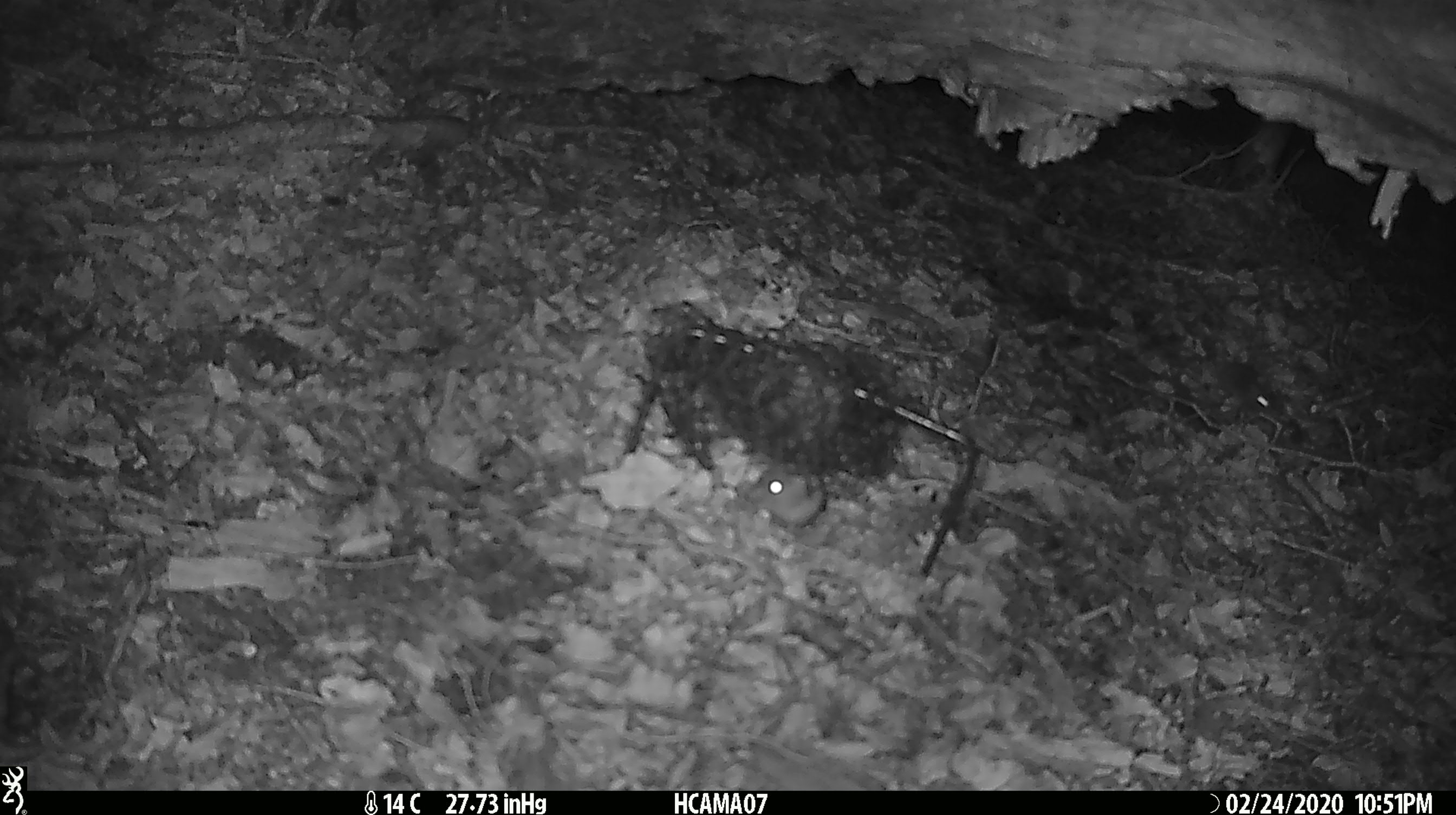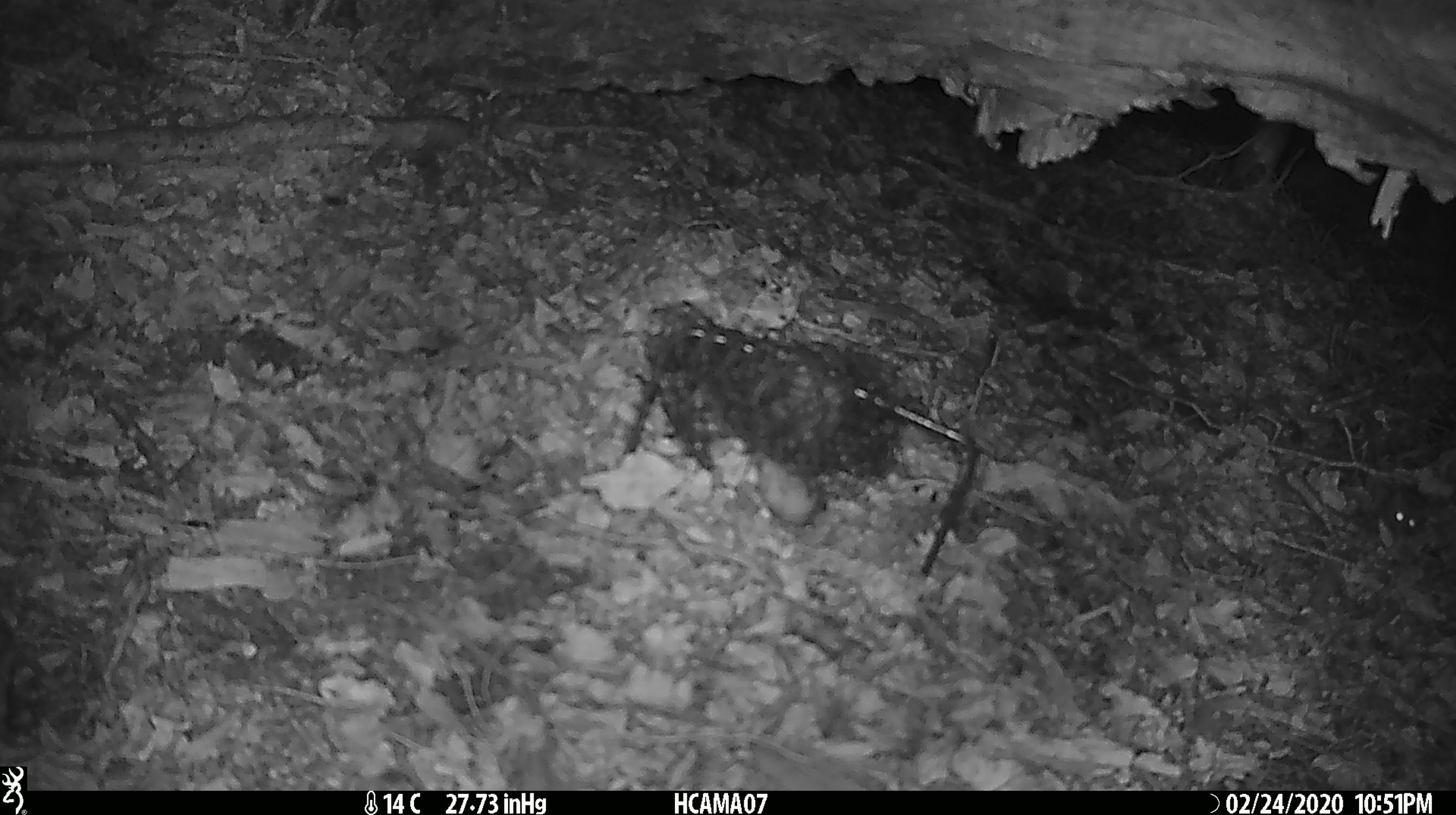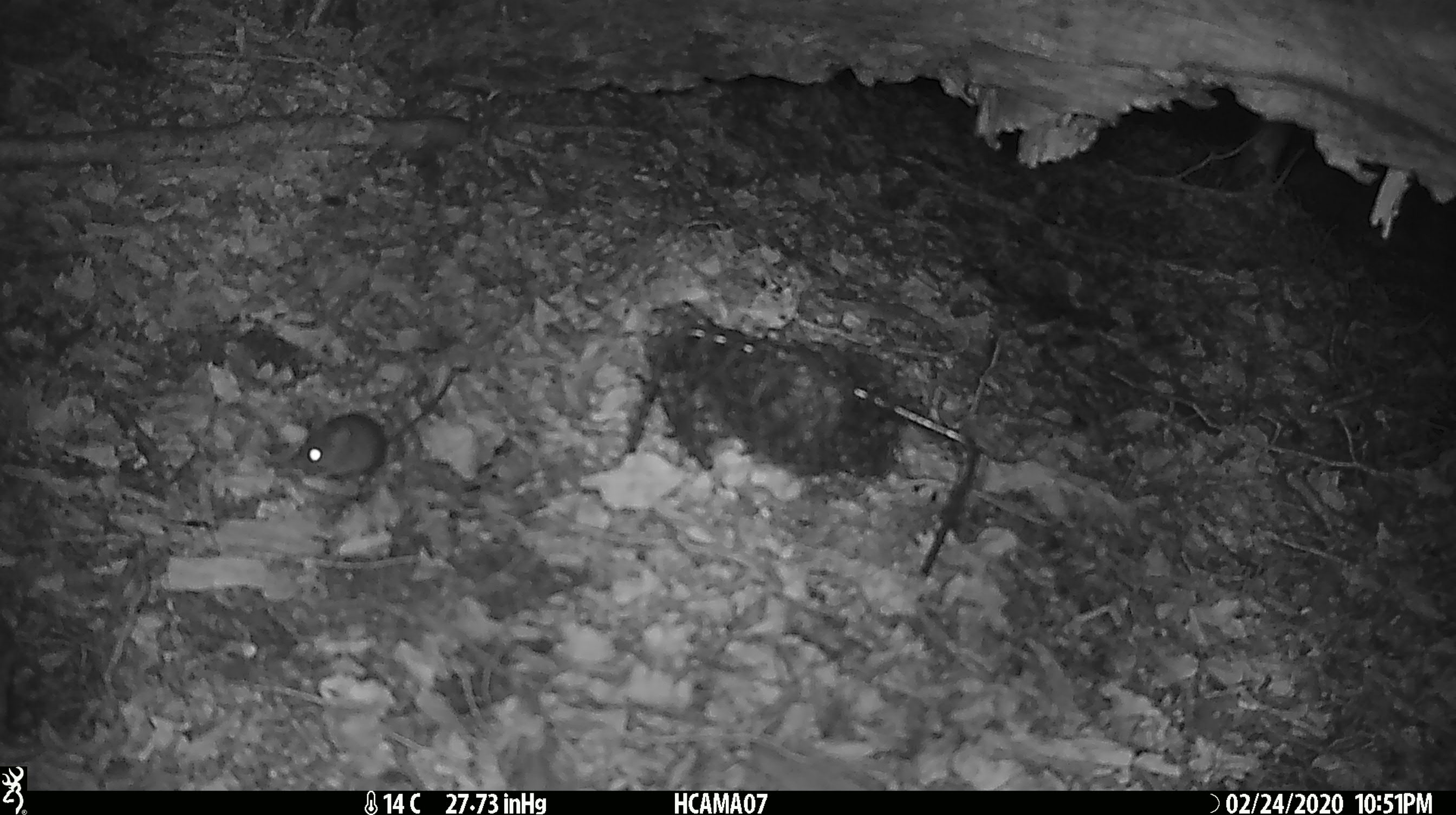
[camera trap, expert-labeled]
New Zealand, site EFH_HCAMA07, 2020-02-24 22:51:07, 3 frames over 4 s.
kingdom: Animalia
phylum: Chordata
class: Mammalia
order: Rodentia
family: Muridae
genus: Mus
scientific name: Mus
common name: mouse